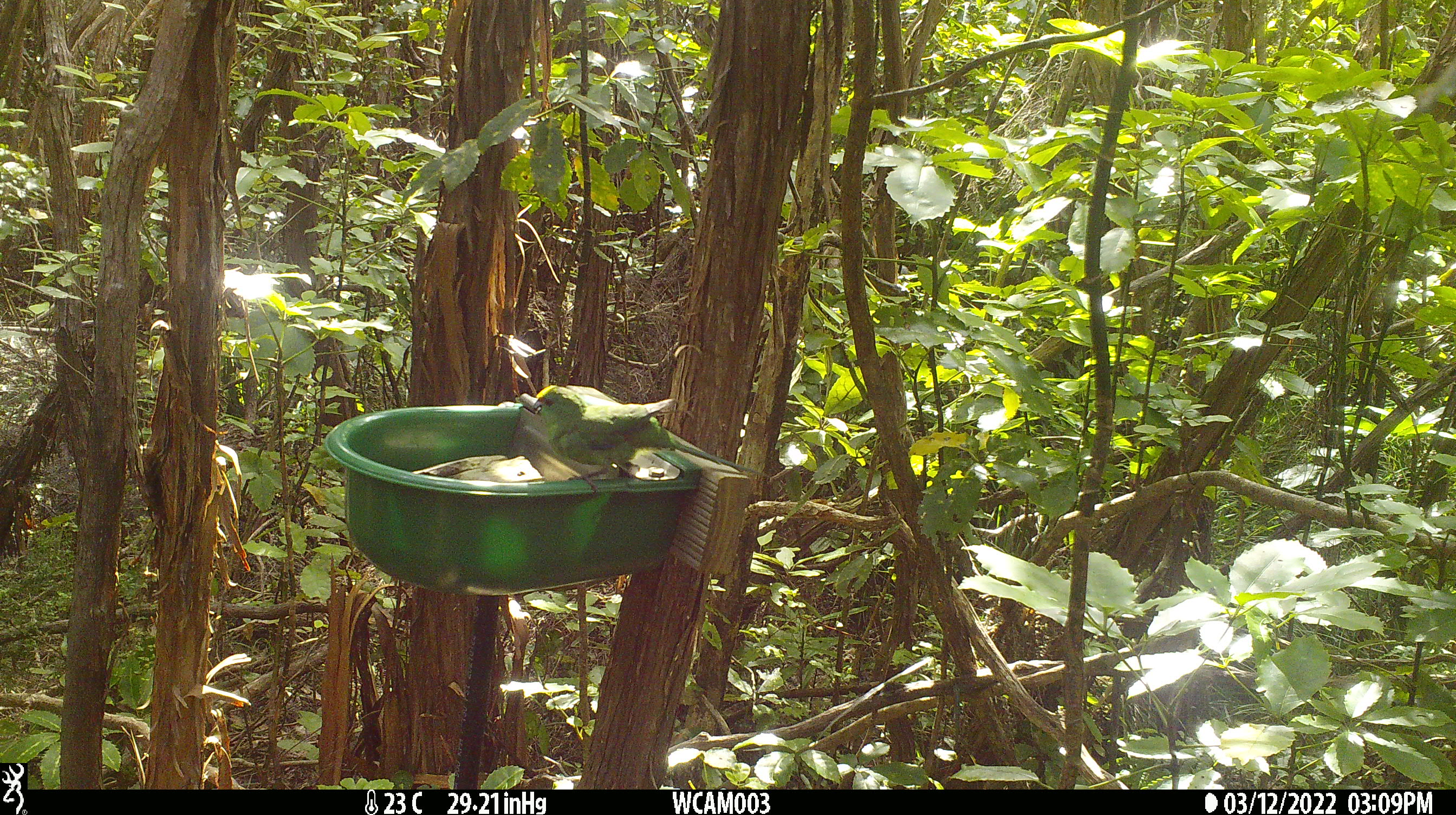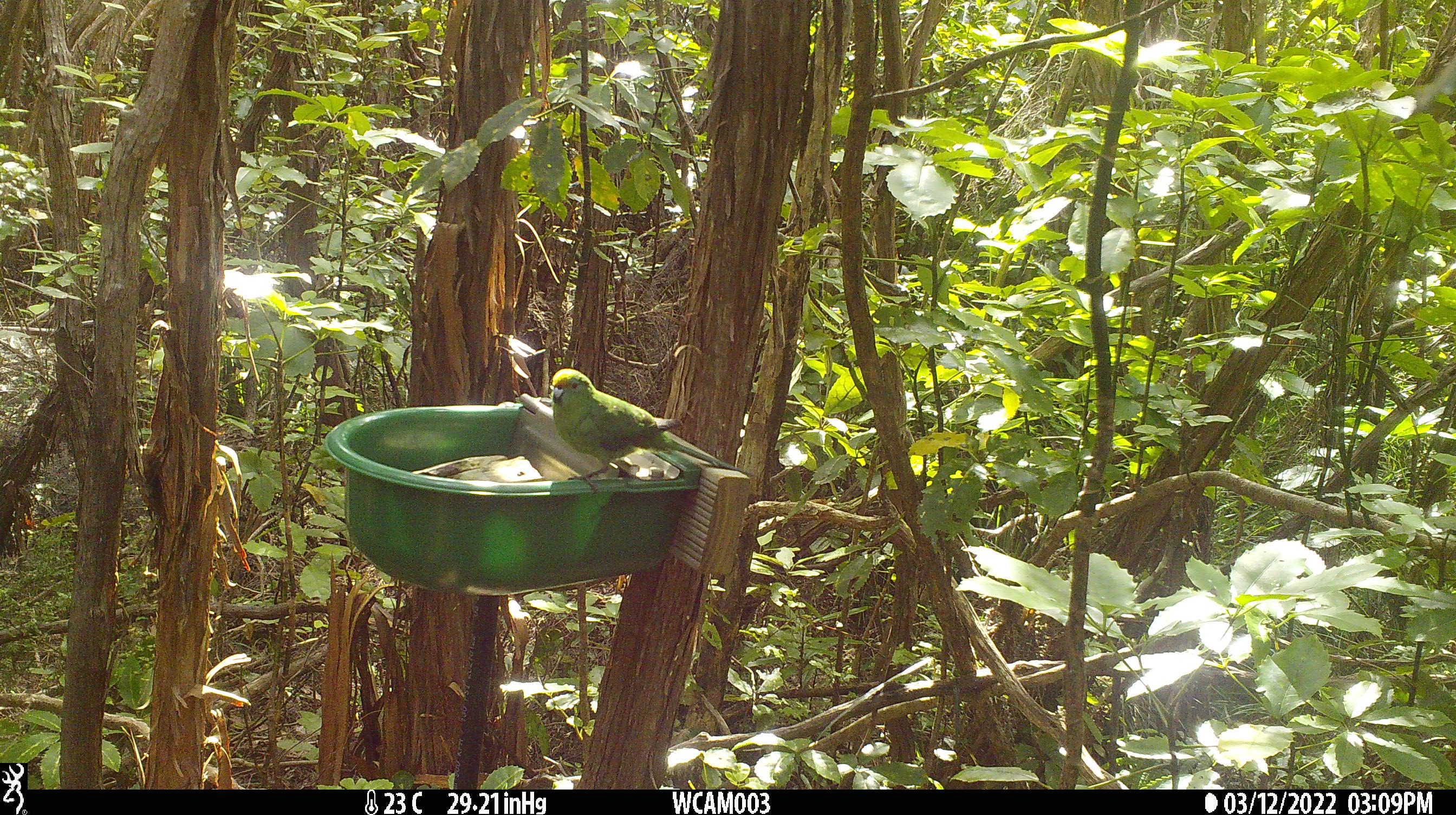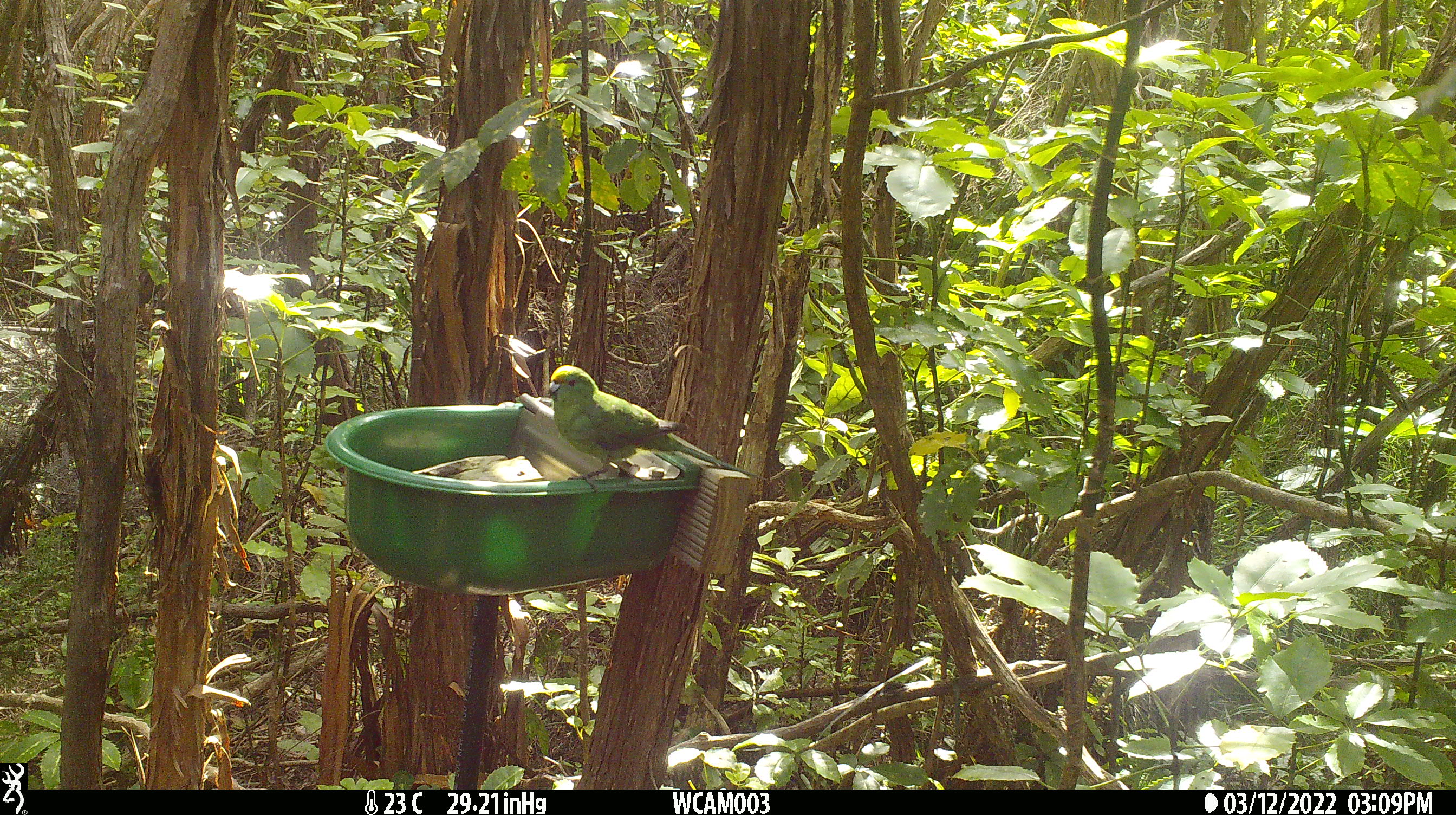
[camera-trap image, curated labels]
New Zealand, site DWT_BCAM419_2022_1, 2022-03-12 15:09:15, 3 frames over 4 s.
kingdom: Animalia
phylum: Chordata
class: Aves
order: Psittaciformes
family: Psittaculidae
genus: Cyanoramphus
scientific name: Cyanoramphus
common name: parakeet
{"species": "parakeet (Cyanoramphus)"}